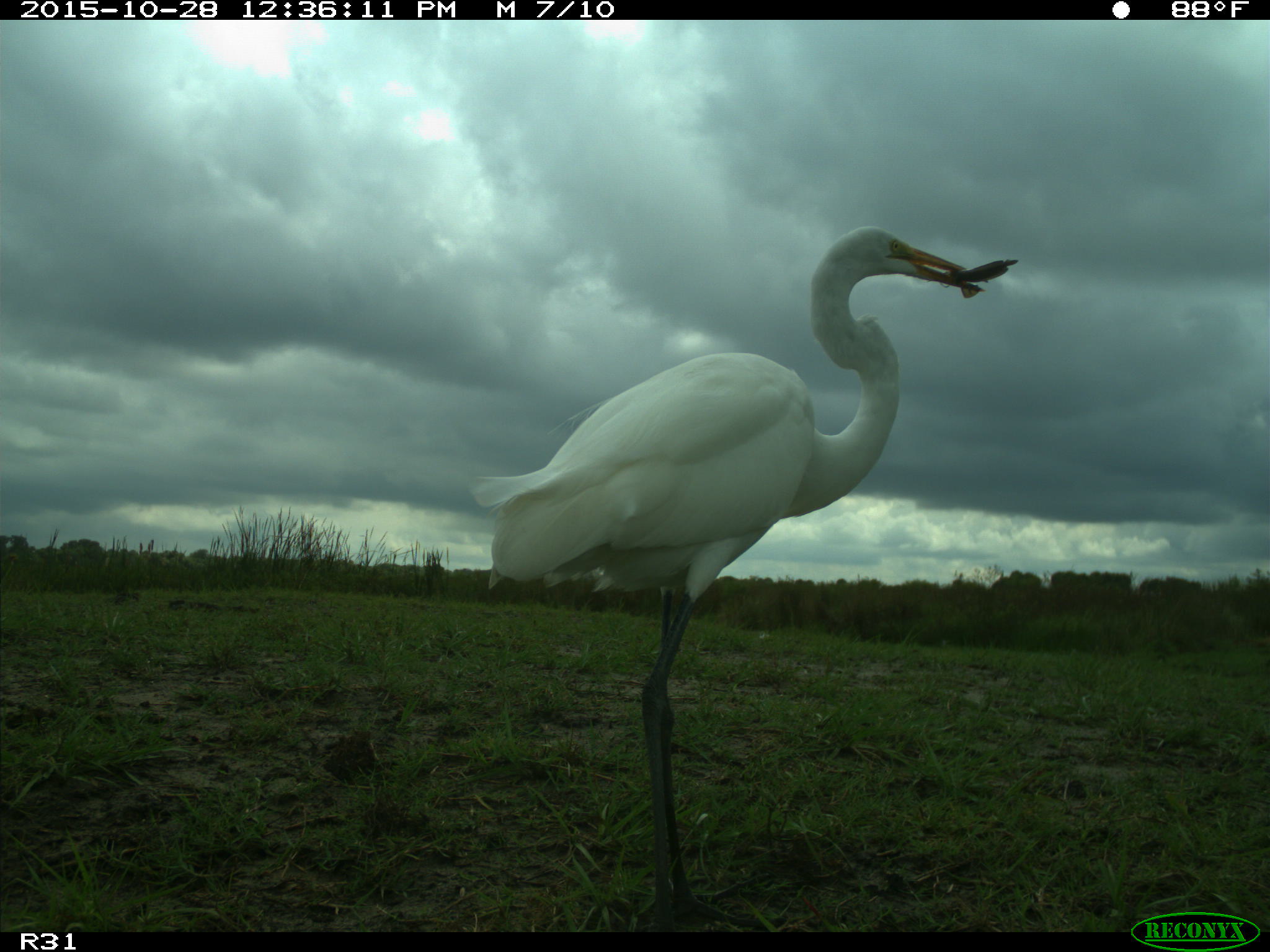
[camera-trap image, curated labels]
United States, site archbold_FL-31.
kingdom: Animalia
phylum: Chordata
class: Aves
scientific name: Aves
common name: birds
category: unidentified bird